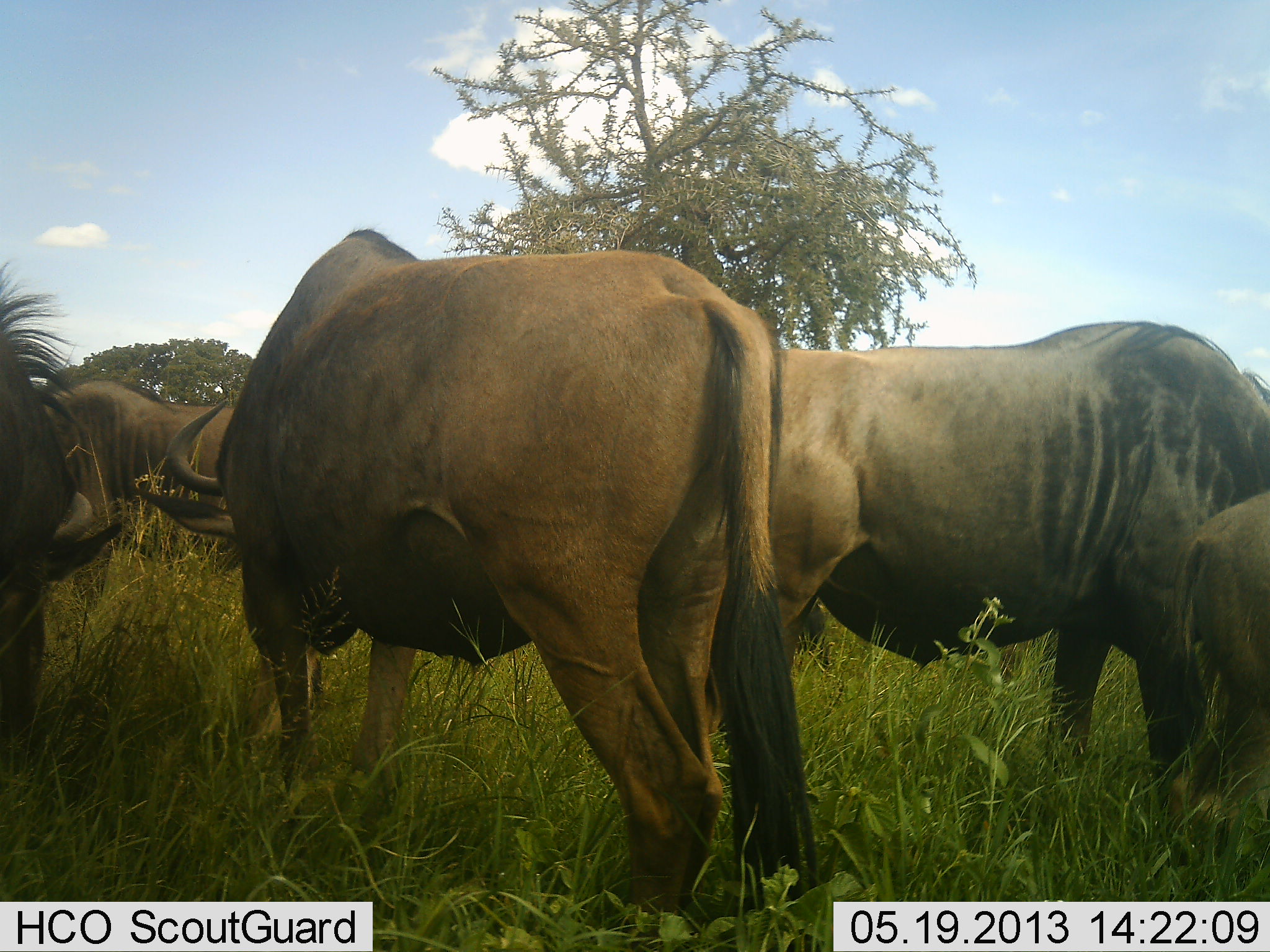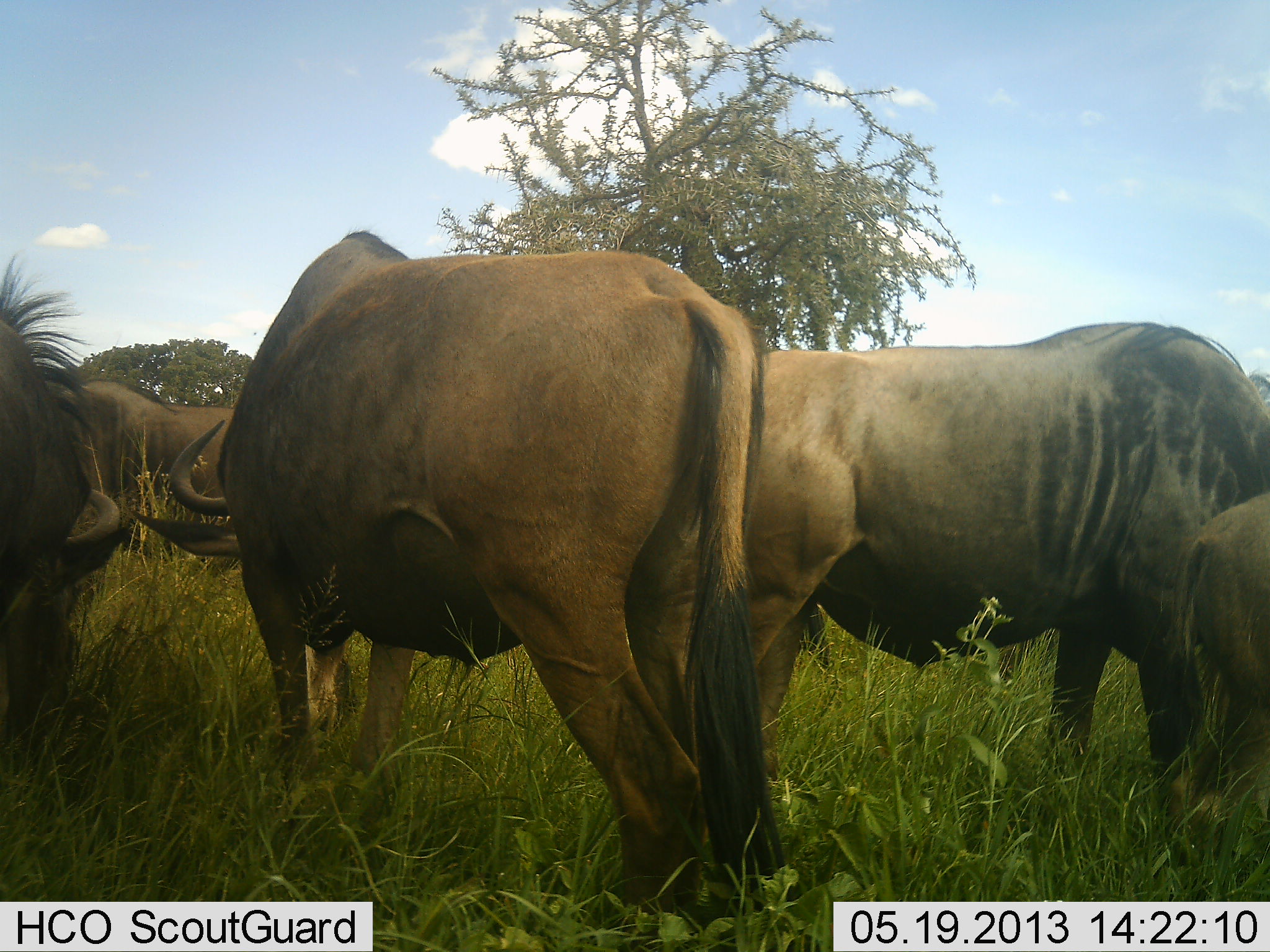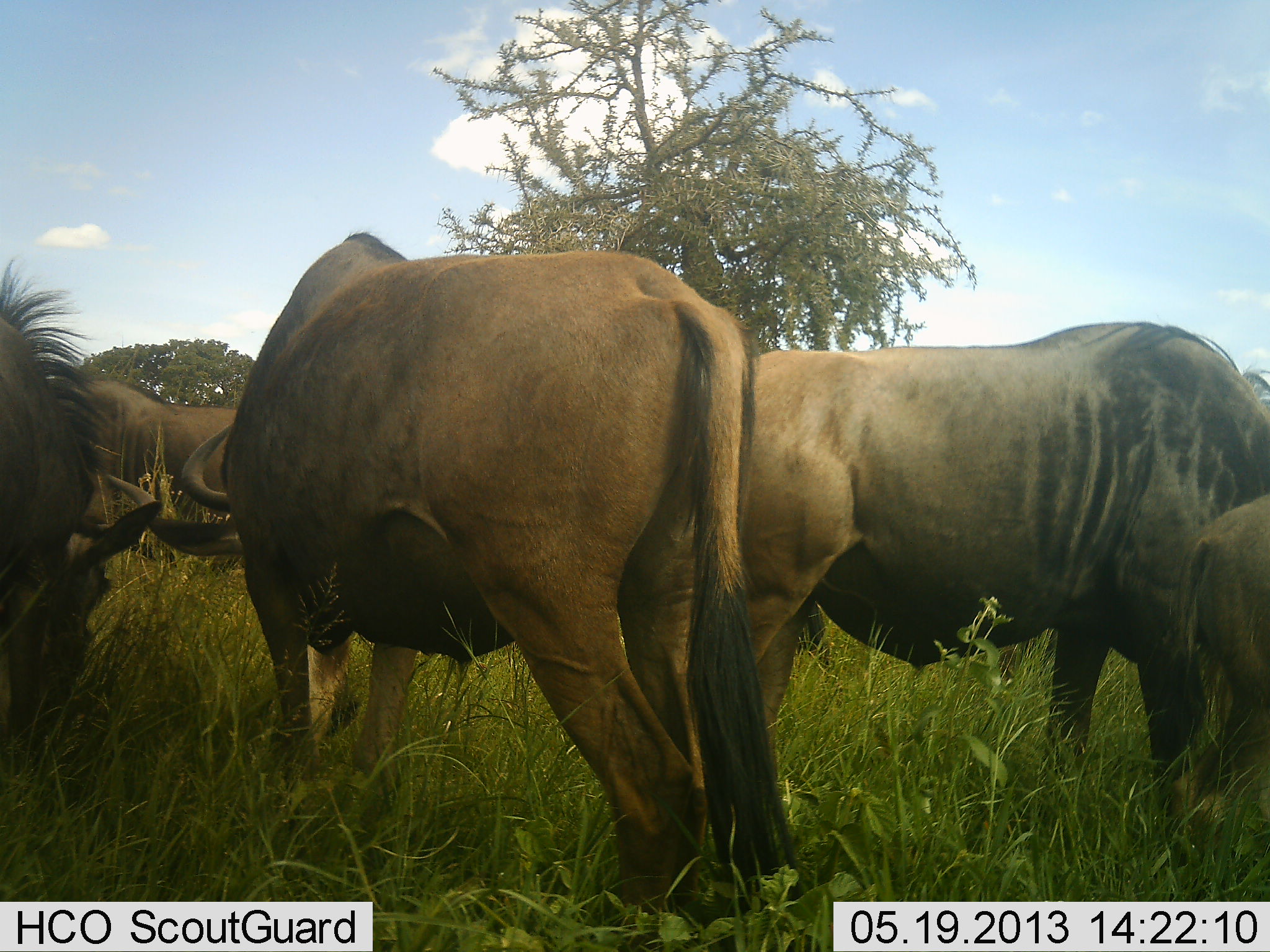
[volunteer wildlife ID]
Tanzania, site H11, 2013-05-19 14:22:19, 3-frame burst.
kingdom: Animalia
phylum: Chordata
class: Mammalia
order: Artiodactyla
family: Bovidae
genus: Connochaetes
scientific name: Connochaetes taurinus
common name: blue wildebeest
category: wildebeest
Wildebeest (blue wildebeest) (Connochaetes taurinus), count 5. Behavior (volunteer vote fractions): standing 56%, resting 0%, moving 7%, interacting 0%. Young present (vote fraction): 74%. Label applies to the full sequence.